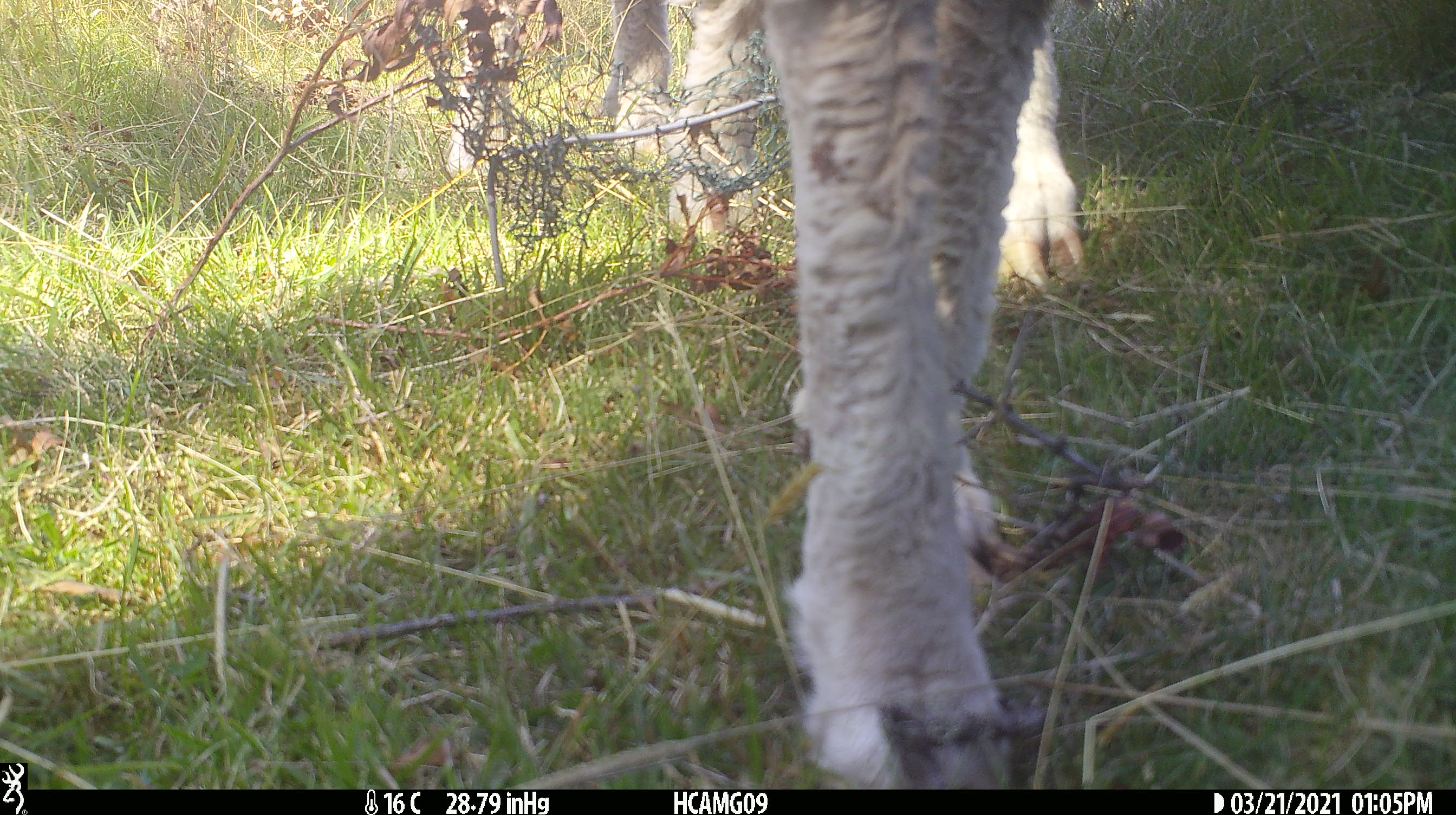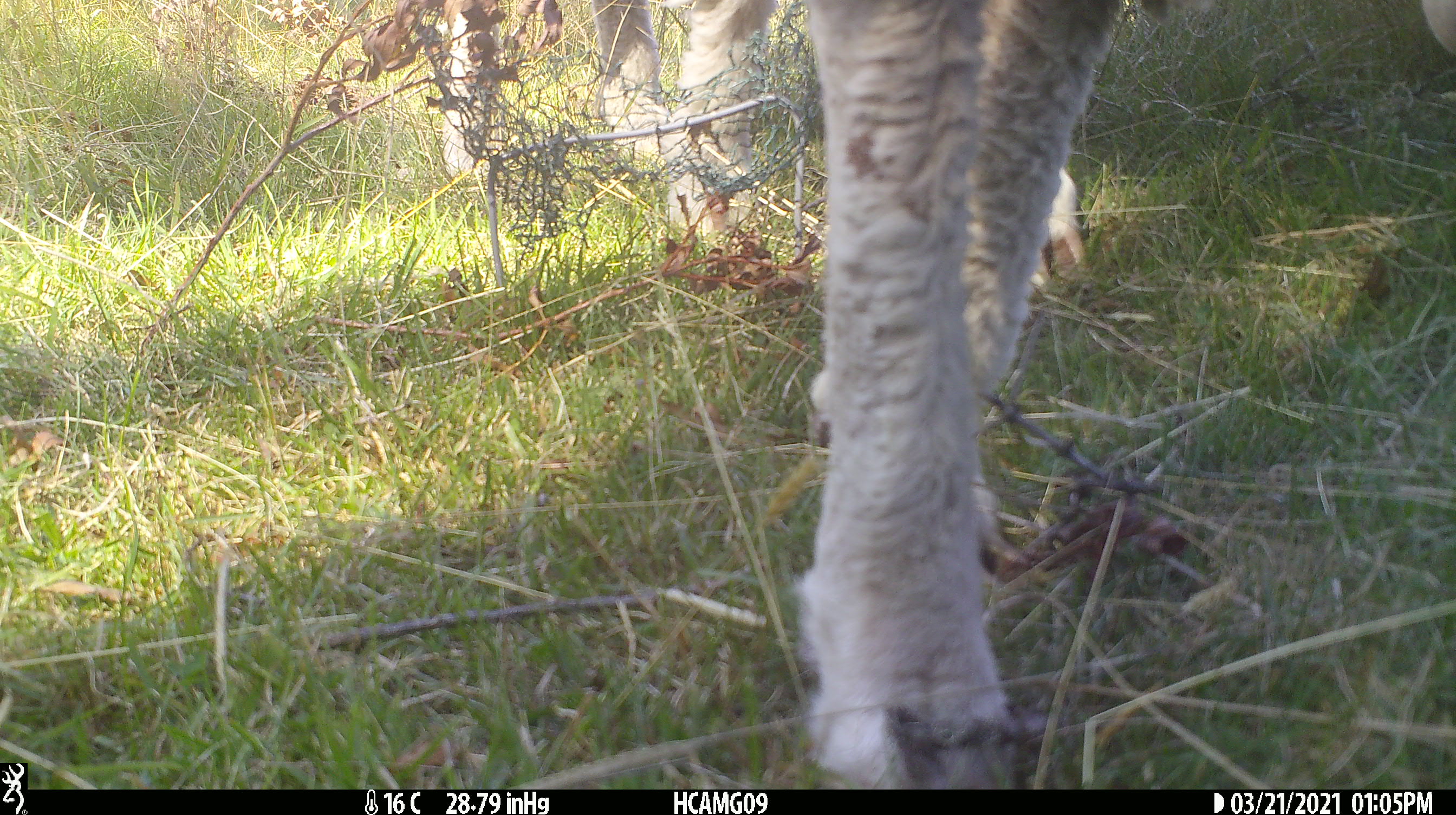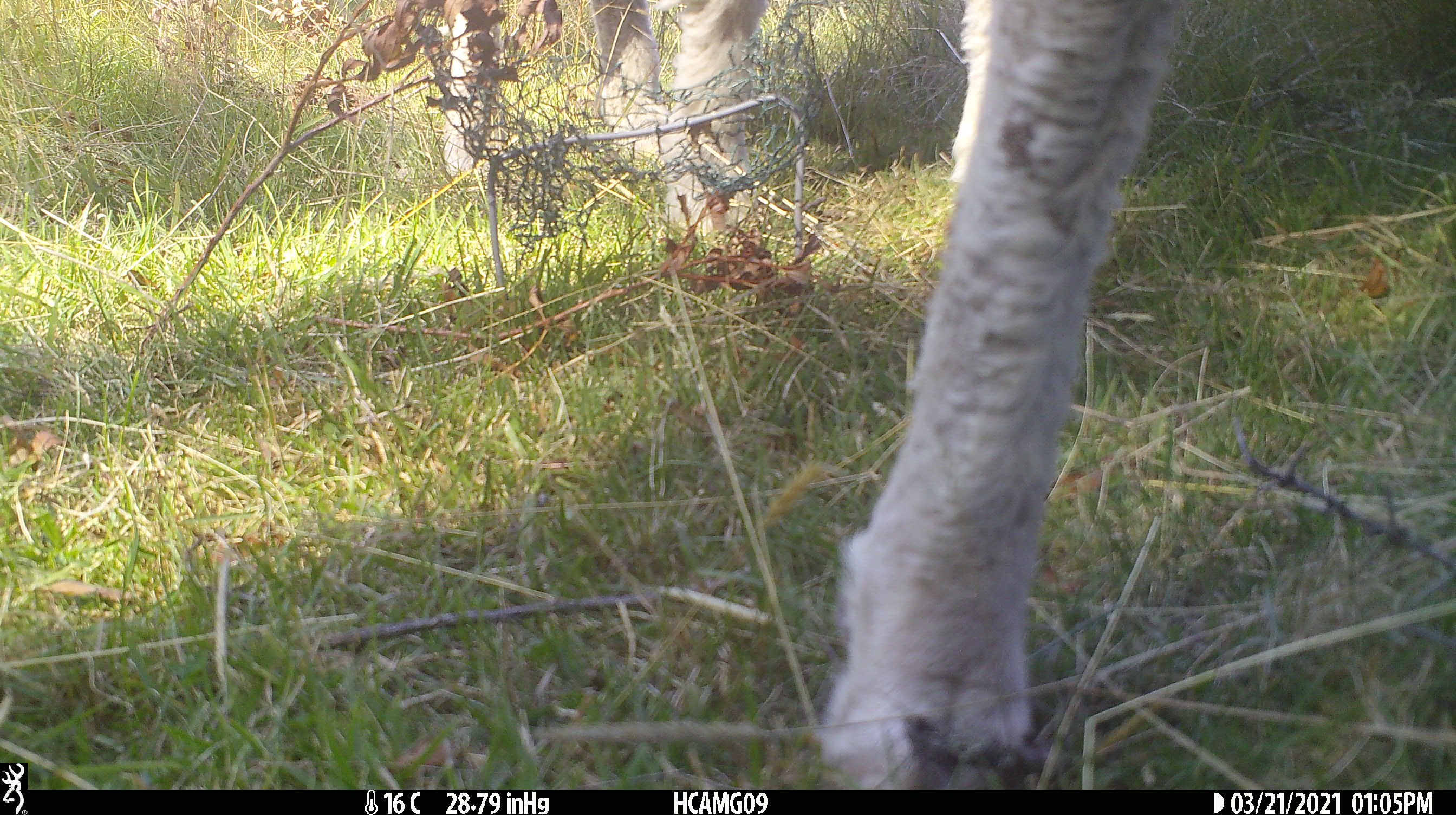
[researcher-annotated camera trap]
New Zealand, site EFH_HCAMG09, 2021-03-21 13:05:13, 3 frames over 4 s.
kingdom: Animalia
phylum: Chordata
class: Mammalia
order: Artiodactyla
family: Bovidae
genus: Ovis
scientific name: Ovis aries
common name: domestic sheep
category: sheep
Sheep (domestic sheep) (Ovis aries).